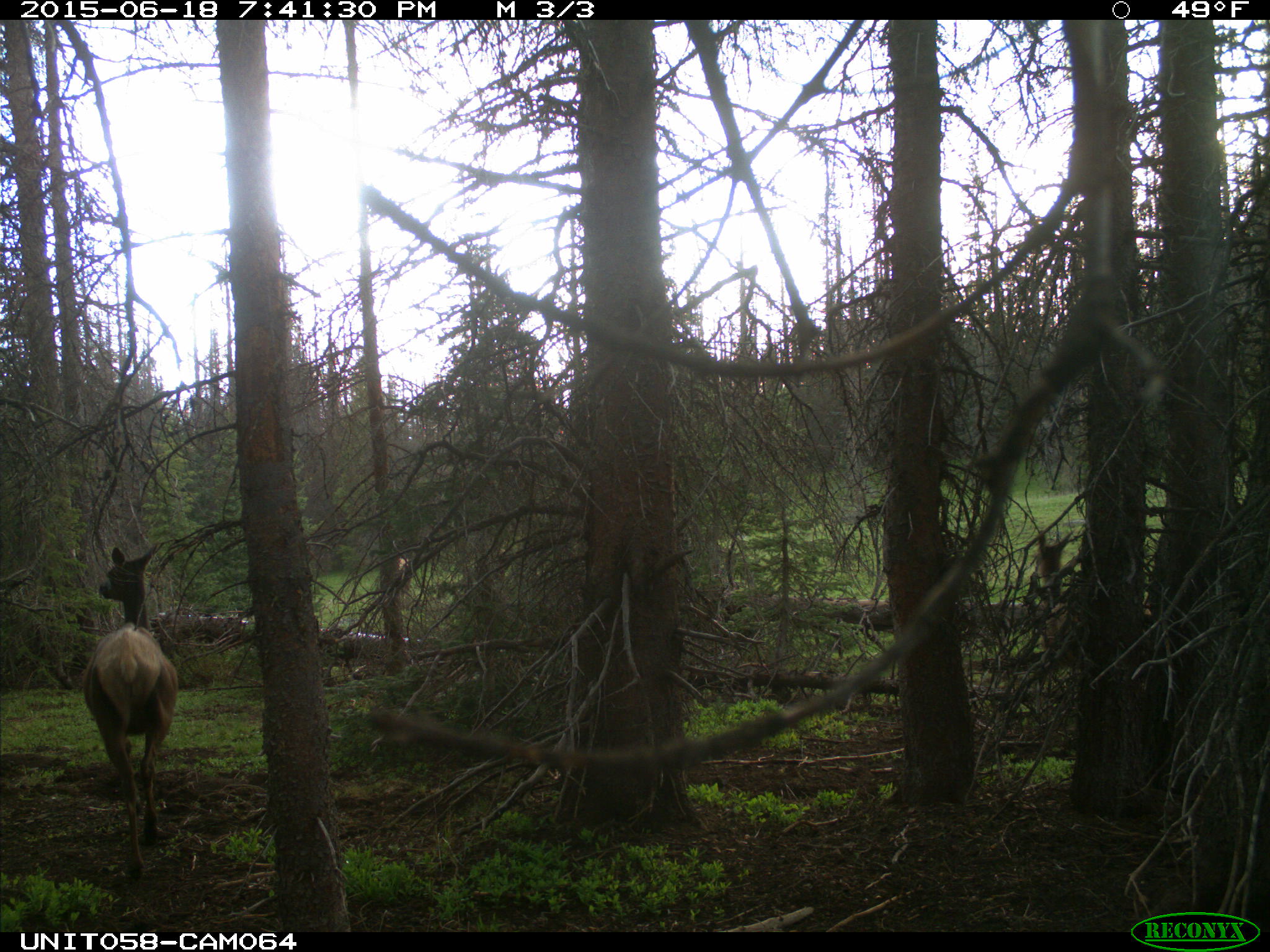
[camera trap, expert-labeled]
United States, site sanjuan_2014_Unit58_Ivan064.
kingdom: Animalia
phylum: Chordata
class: Mammalia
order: Artiodactyla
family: Cervidae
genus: Cervus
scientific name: Cervus elaphus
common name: red deer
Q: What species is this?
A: Cervus elaphus (red deer).